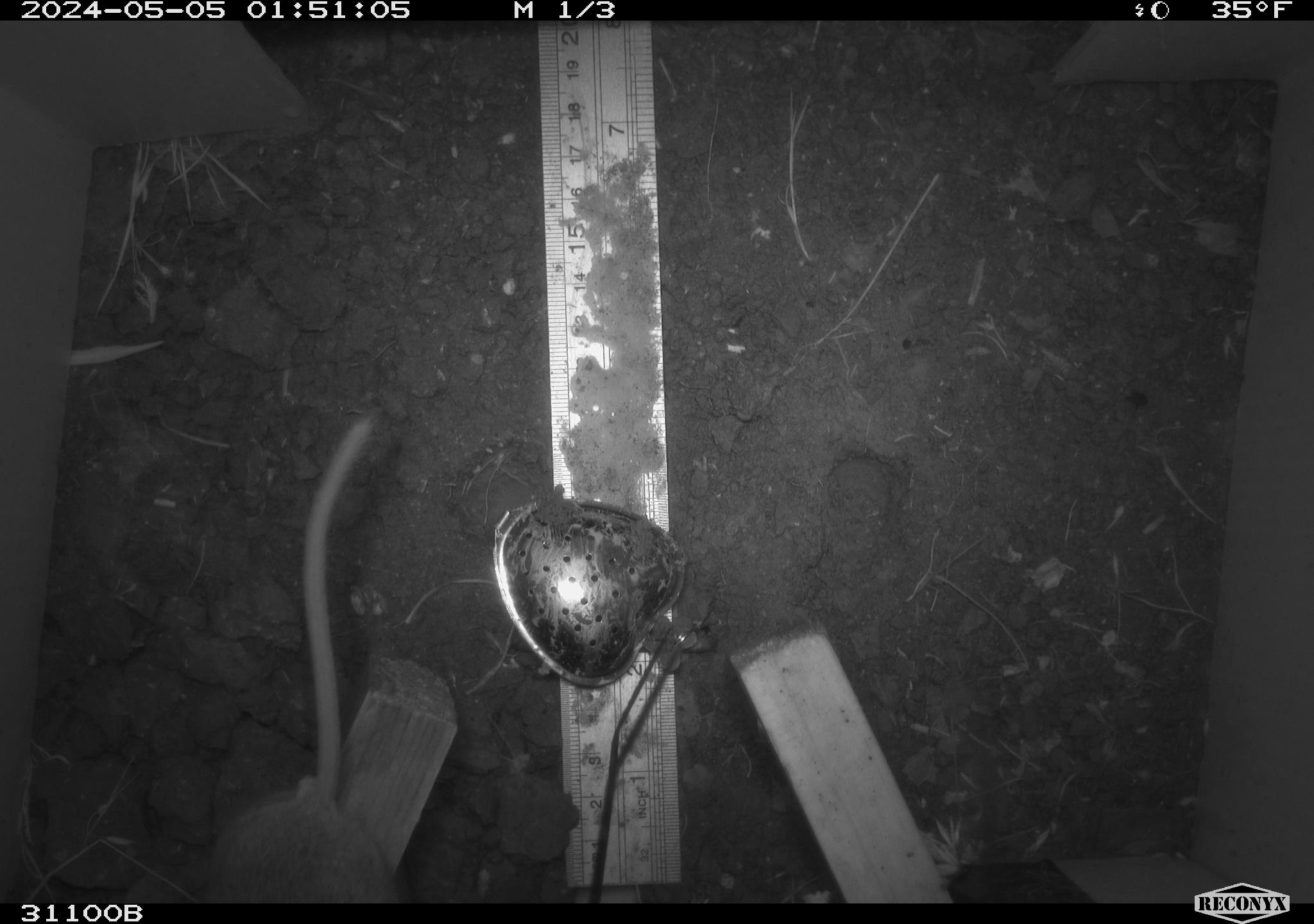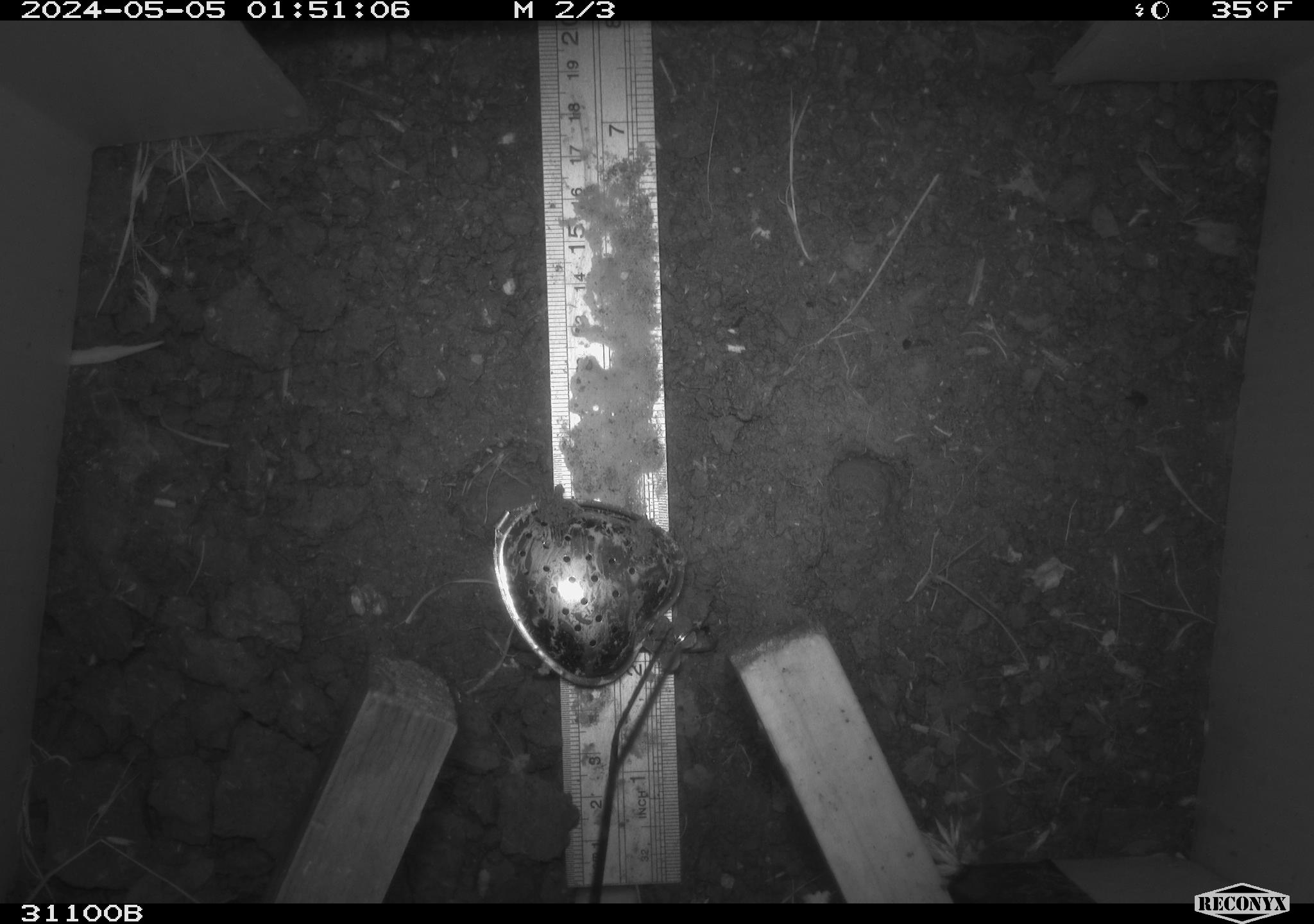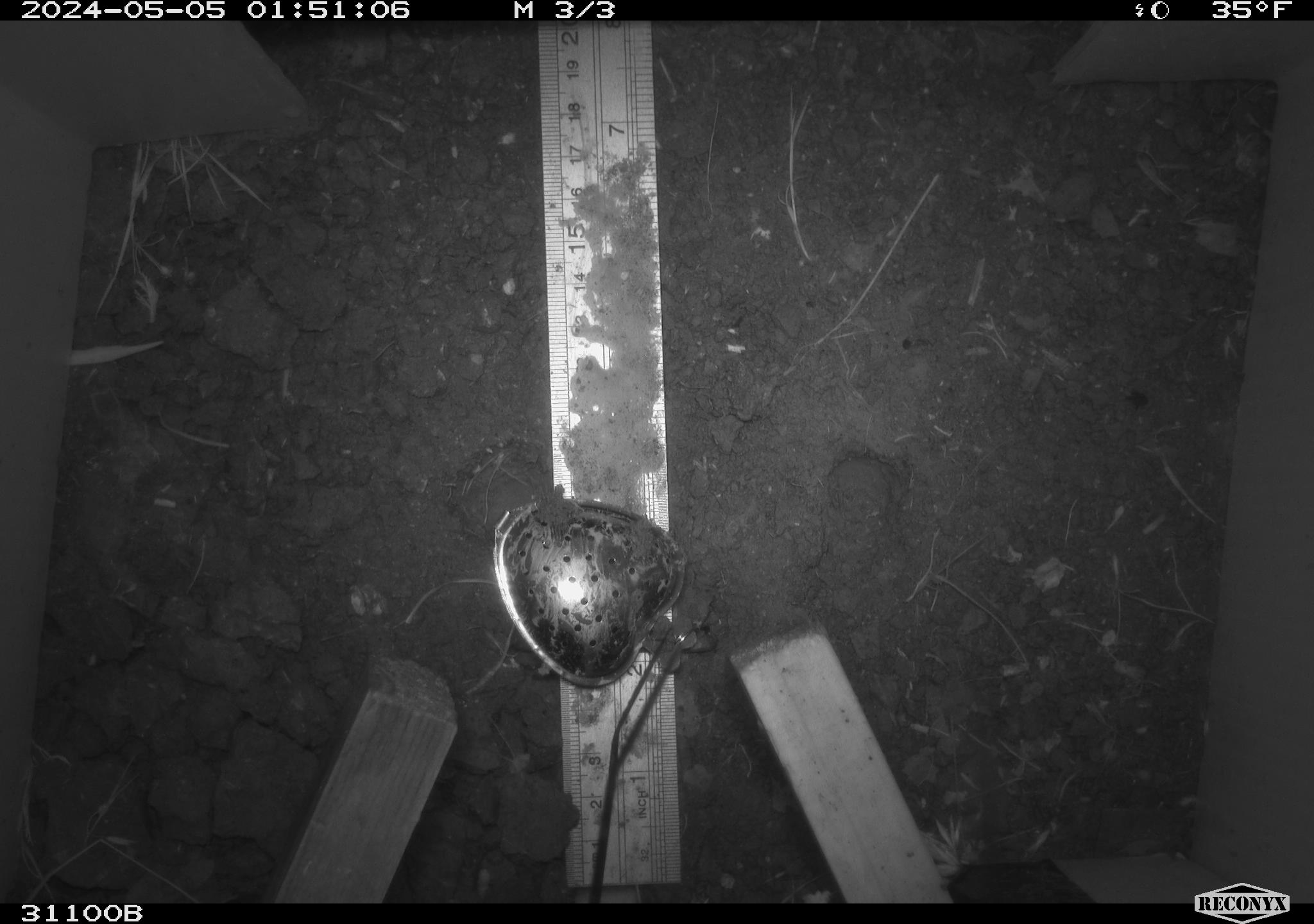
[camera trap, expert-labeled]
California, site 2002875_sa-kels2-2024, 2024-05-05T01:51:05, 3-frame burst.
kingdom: Animalia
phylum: Chordata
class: Mammalia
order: Rodentia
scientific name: Rodentia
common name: rodent